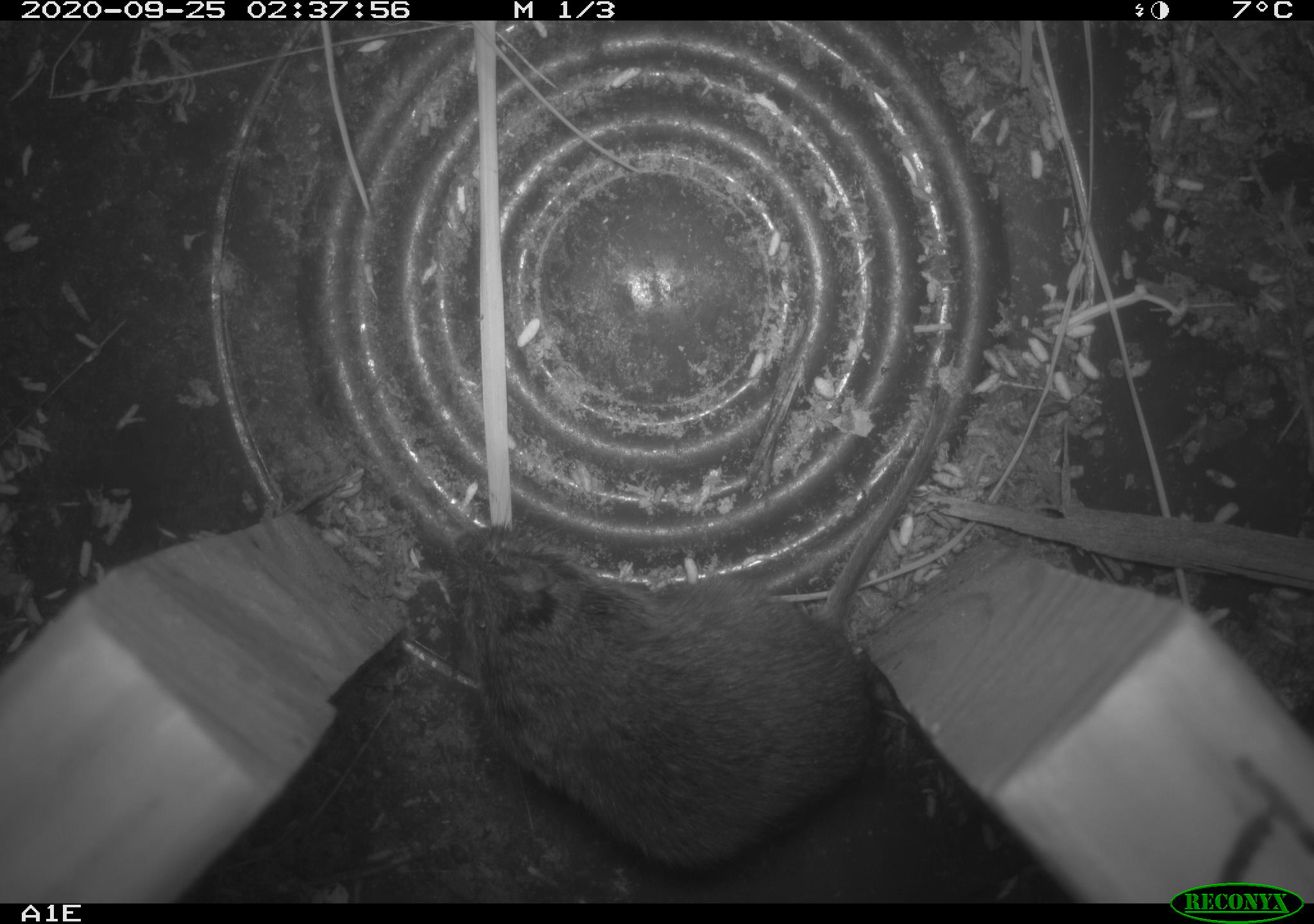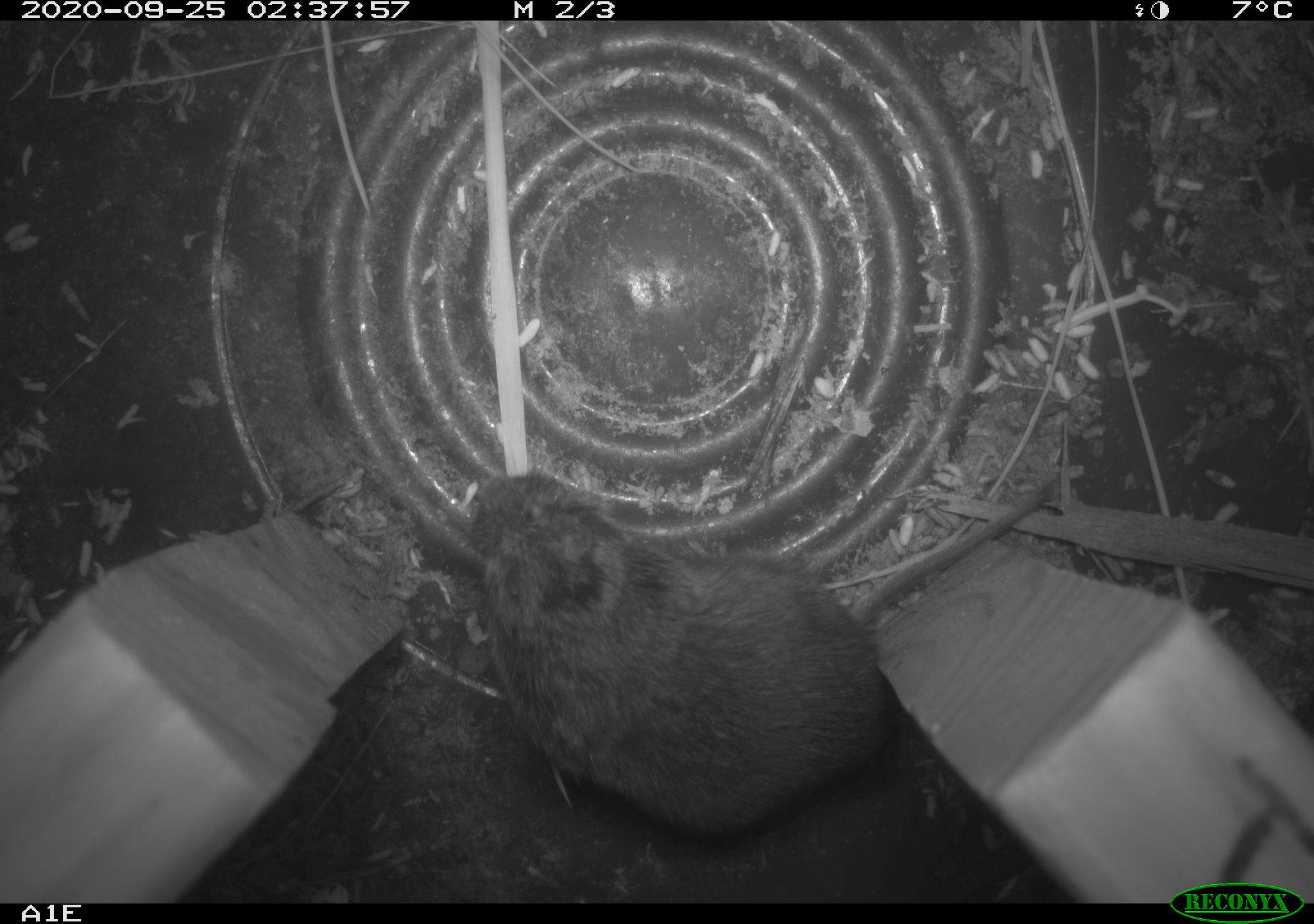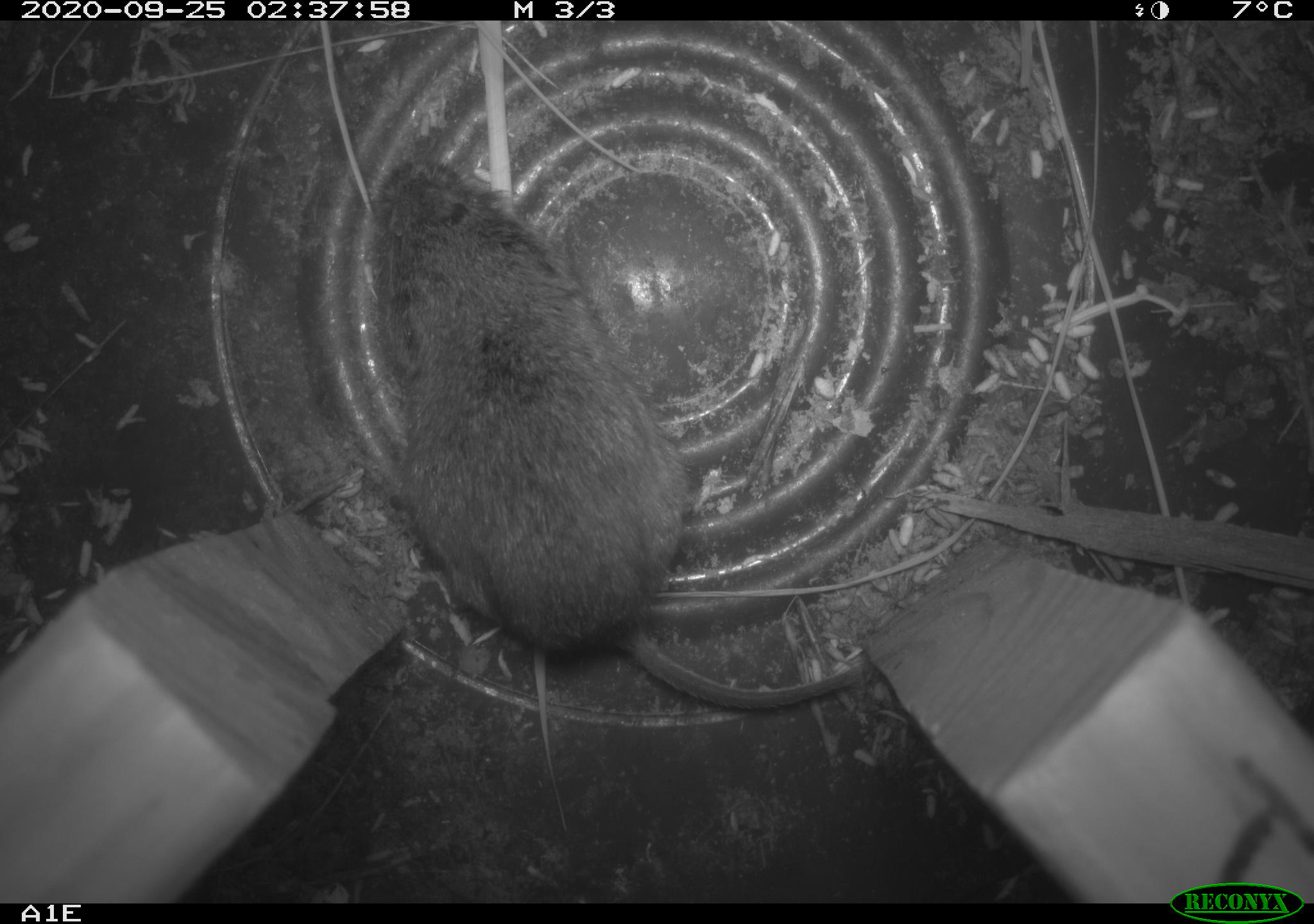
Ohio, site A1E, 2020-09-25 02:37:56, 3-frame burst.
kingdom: Animalia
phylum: Chordata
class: Mammalia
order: Rodentia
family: Cricetidae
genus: Microtus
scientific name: Microtus pennsylvanicus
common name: meadow vole